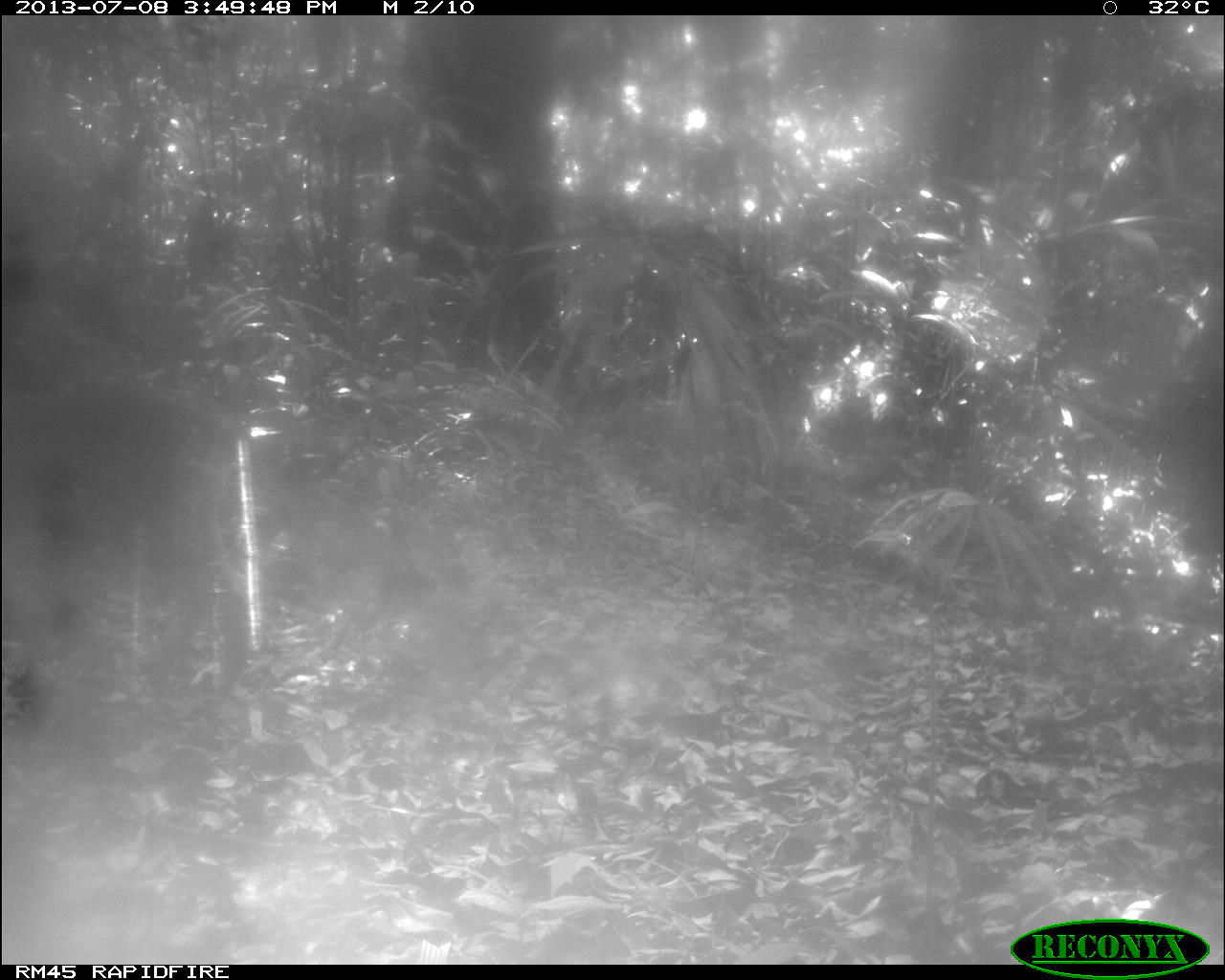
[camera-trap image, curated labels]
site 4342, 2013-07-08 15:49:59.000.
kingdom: Animalia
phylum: Chordata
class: Mammalia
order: Carnivora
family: Felidae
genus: Puma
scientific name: Puma concolor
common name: mountain lion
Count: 1.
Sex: female.